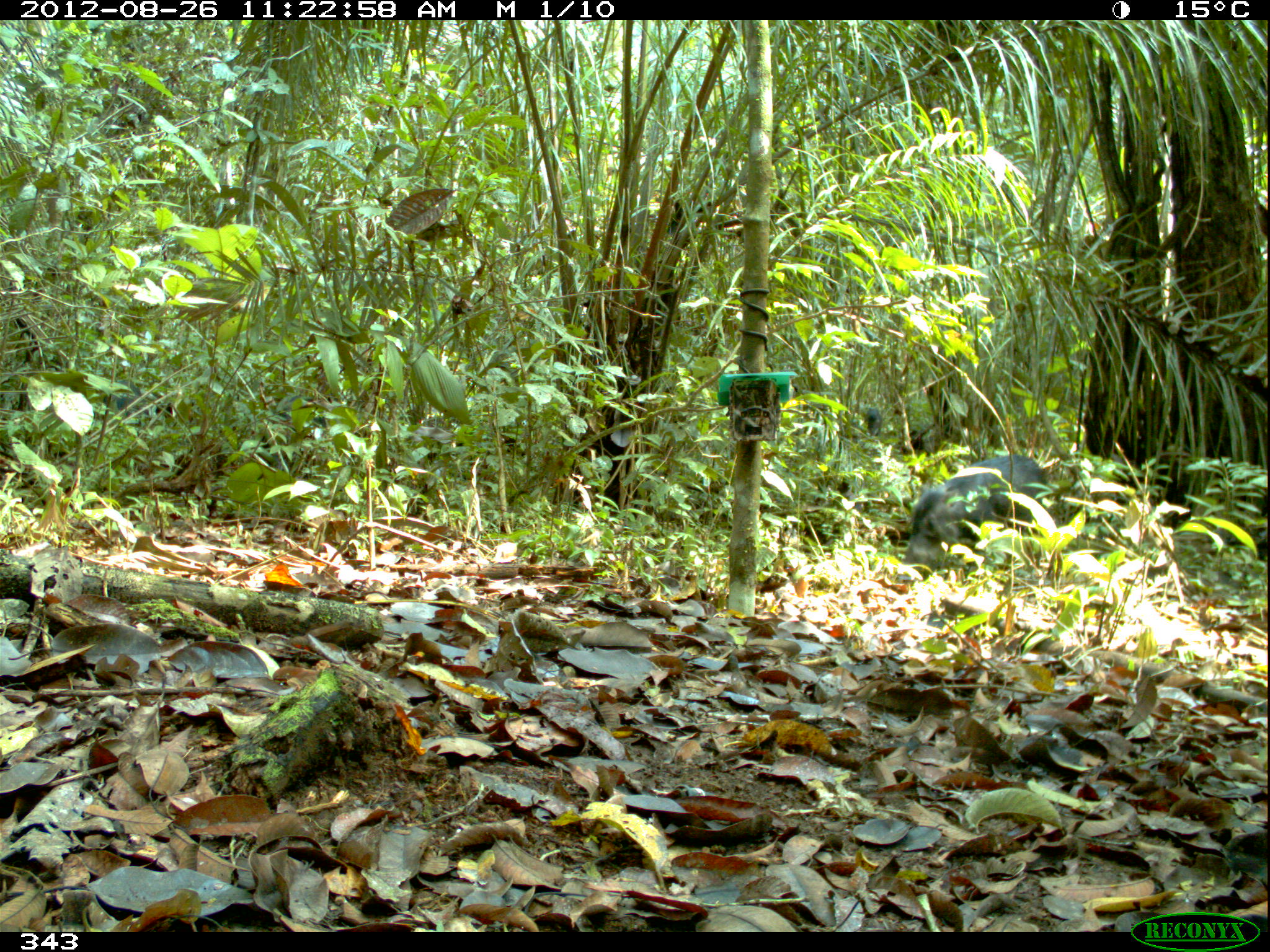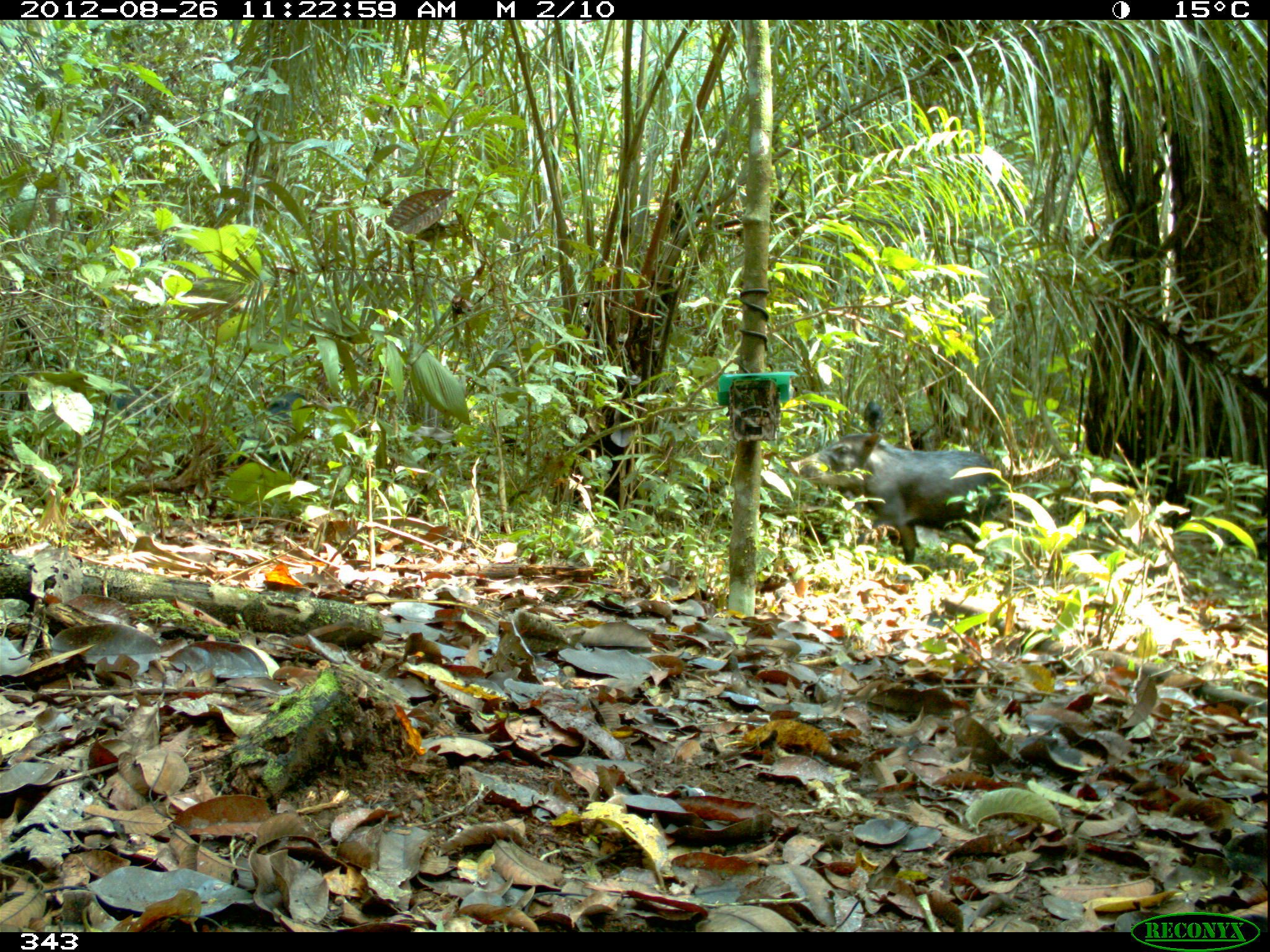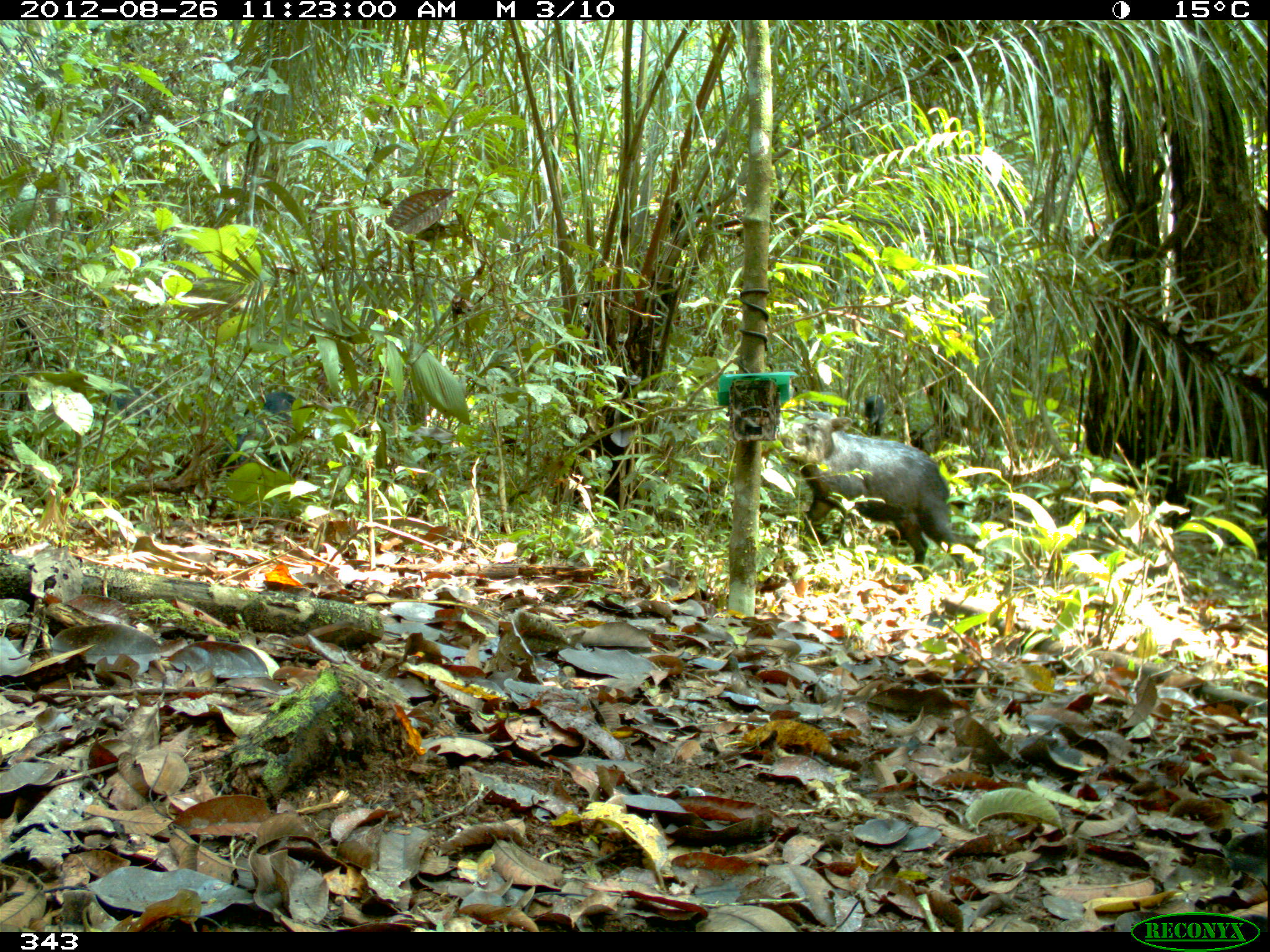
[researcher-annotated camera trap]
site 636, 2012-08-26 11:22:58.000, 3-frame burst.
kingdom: Animalia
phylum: Chordata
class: Mammalia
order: Artiodactyla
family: Tayassuidae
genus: Tayassu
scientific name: Tayassu pecari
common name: white-lipped peccary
Tayassu pecari (white-lipped peccary).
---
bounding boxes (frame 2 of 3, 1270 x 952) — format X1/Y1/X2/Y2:
tayassu pecari: 788/431/1002/564; 226/390/311/480; 103/380/186/424